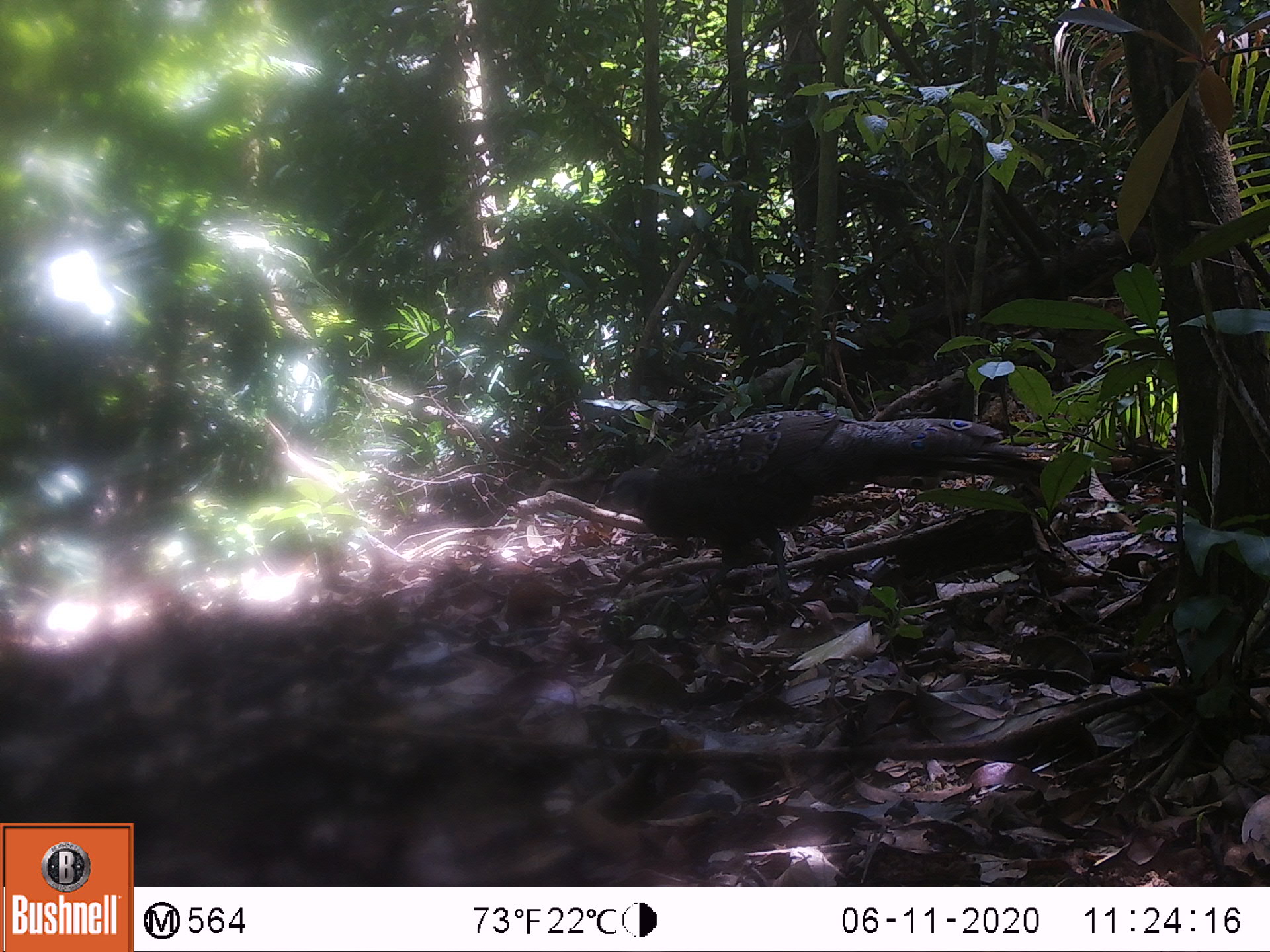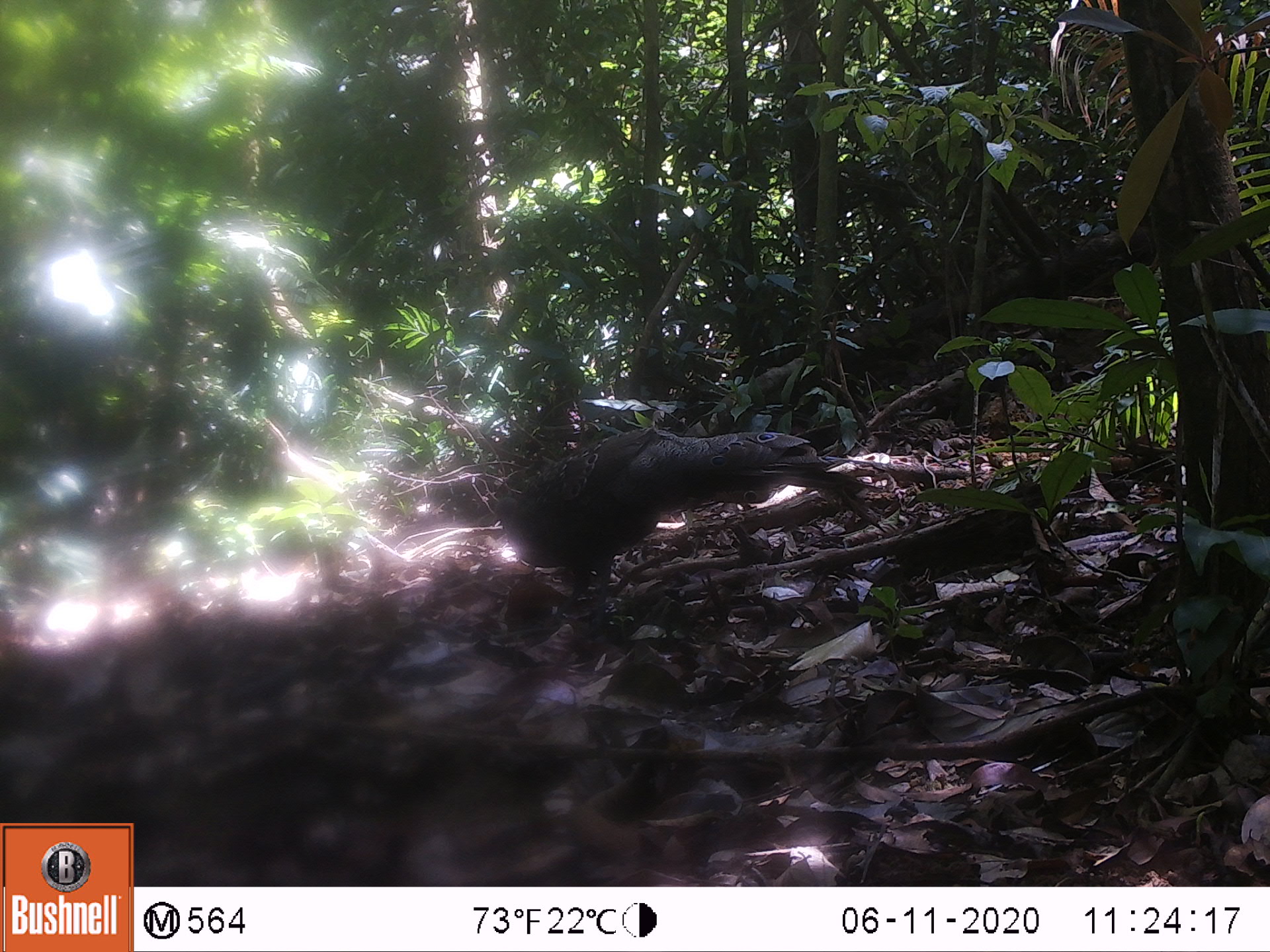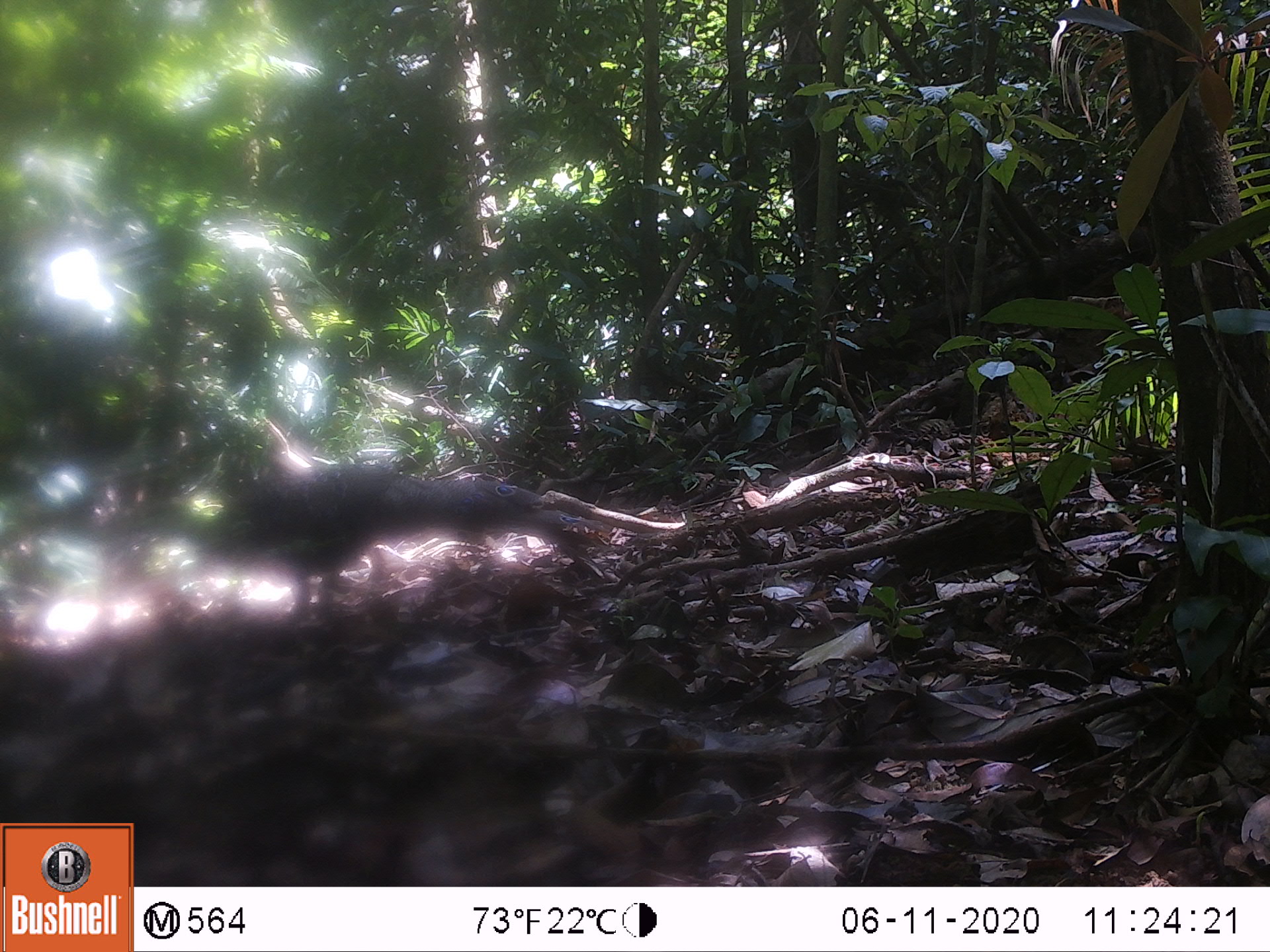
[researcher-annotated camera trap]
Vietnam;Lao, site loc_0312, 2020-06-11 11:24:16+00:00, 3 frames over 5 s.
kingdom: Animalia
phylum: Chordata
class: Aves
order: Galliformes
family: Phasianidae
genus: Polyplectron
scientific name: Polyplectron bicalcaratum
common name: gray peacock-pheasant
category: grey peacock pheasant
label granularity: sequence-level